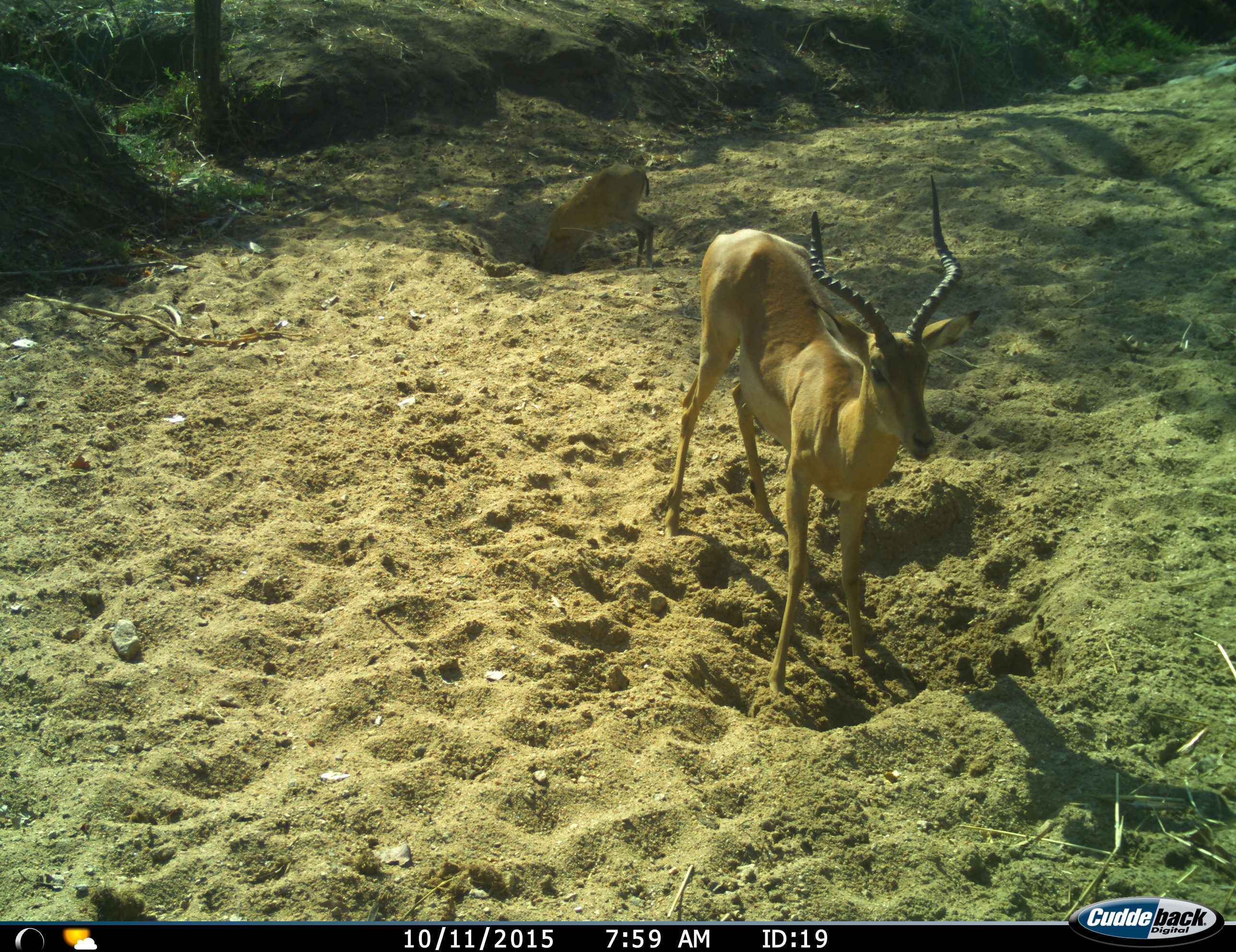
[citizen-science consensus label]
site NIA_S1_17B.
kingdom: Animalia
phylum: Chordata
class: Mammalia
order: Artiodactyla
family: Bovidae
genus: Aepyceros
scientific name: Aepyceros melampus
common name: impala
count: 2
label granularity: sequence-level